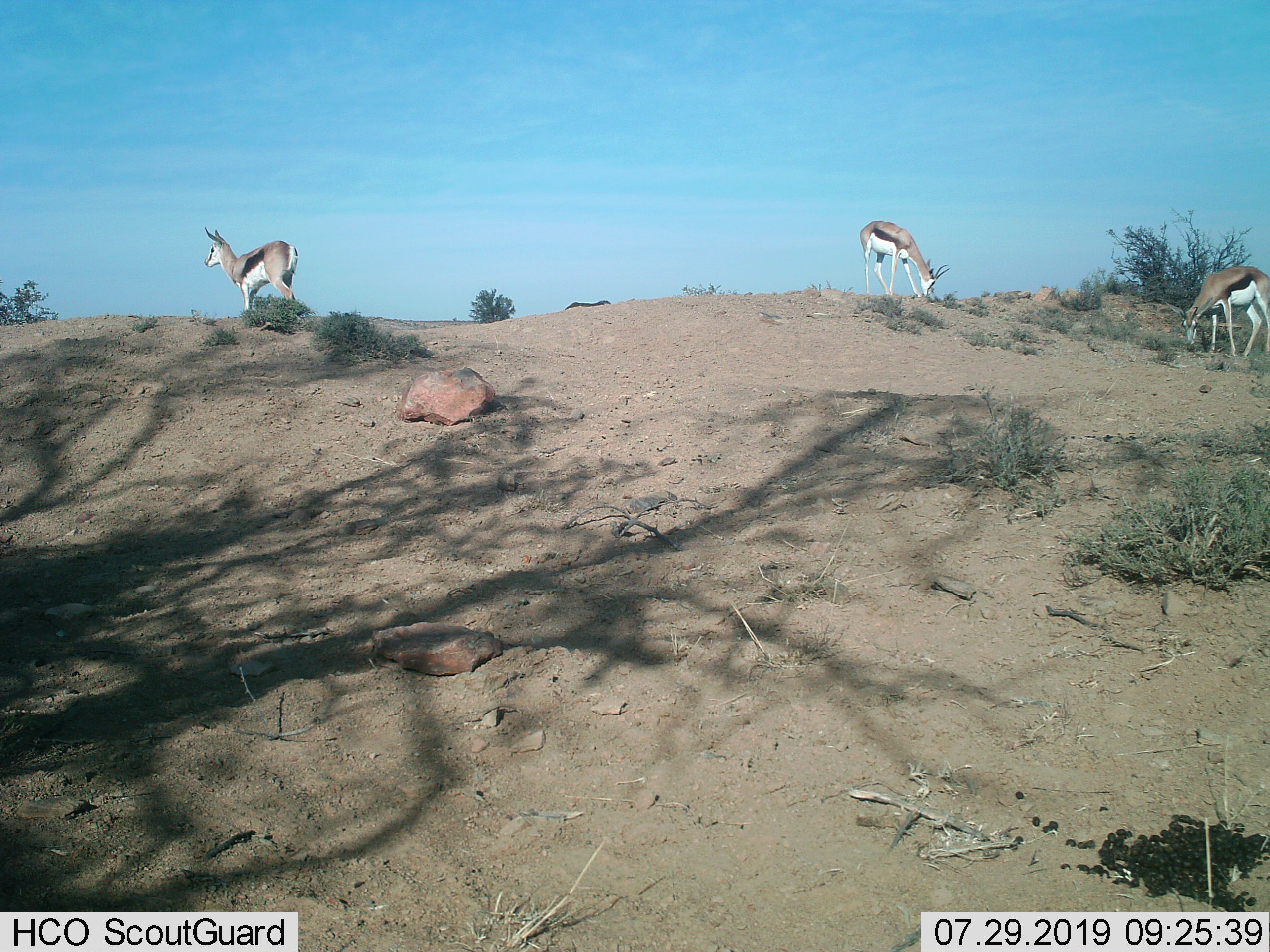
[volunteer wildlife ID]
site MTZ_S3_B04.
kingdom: Animalia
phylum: Chordata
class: Mammalia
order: Artiodactyla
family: Bovidae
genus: Antidorcas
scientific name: Antidorcas marsupialis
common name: springbok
Springbok (Antidorcas marsupialis), count 3. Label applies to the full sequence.